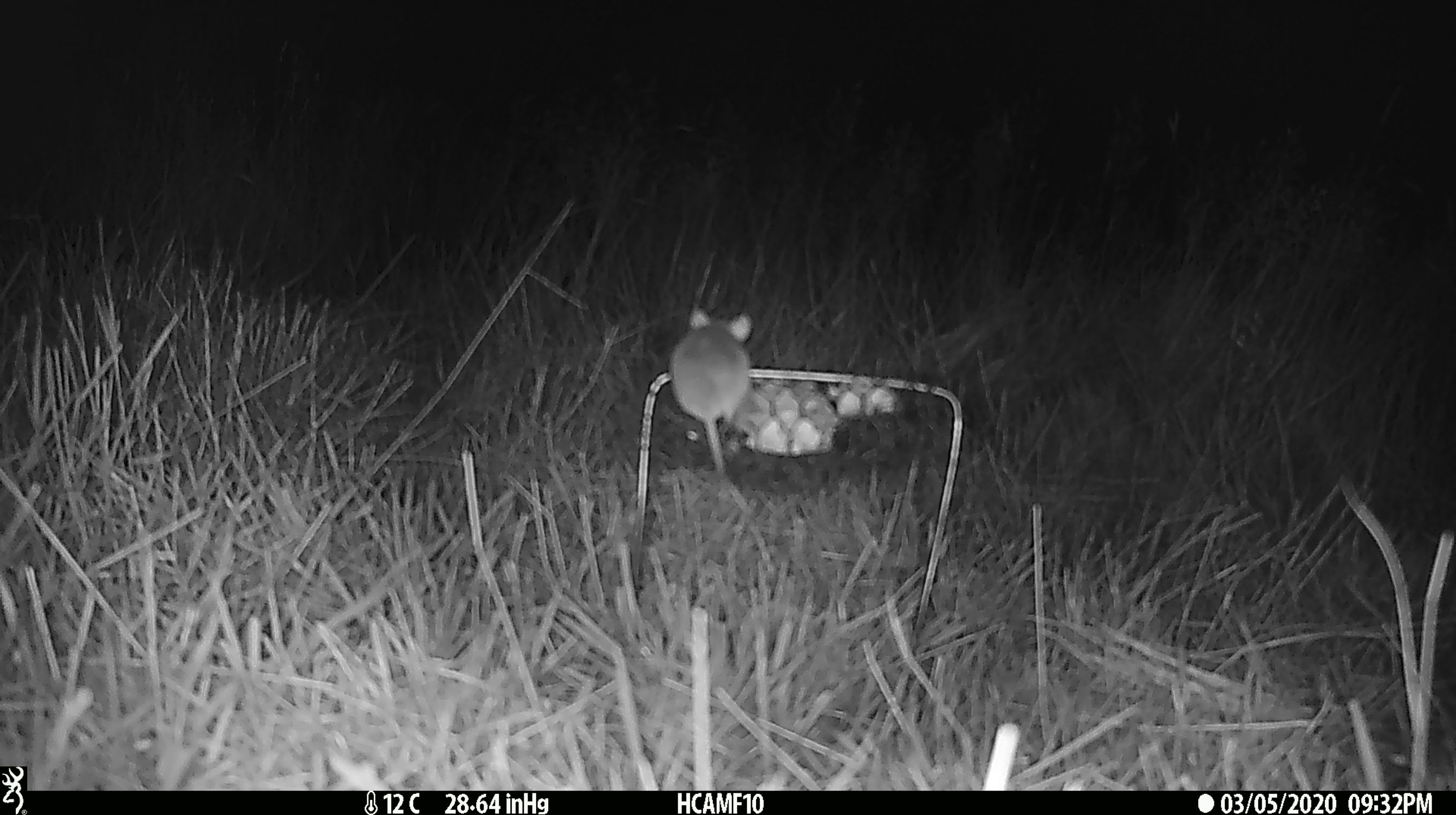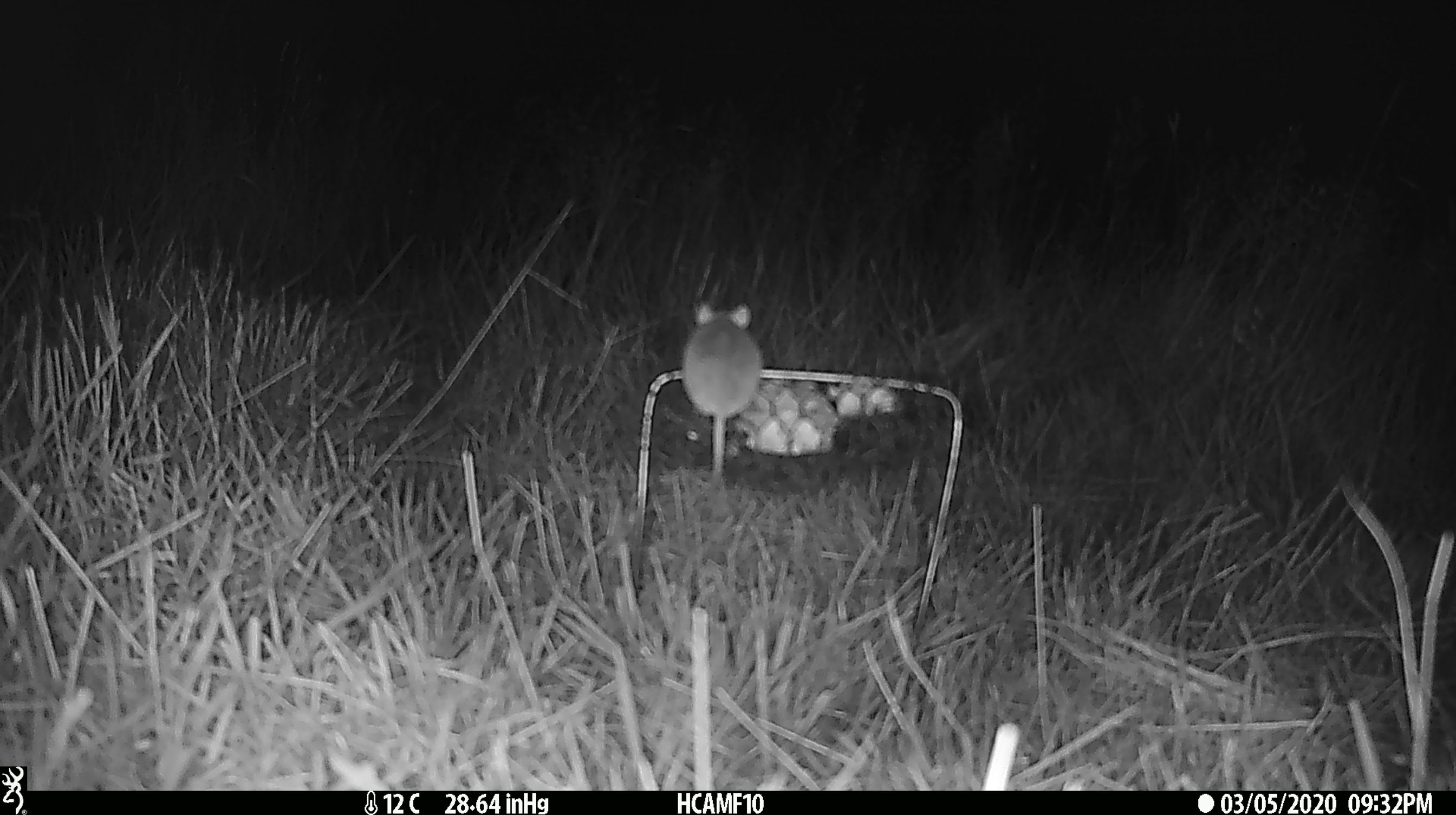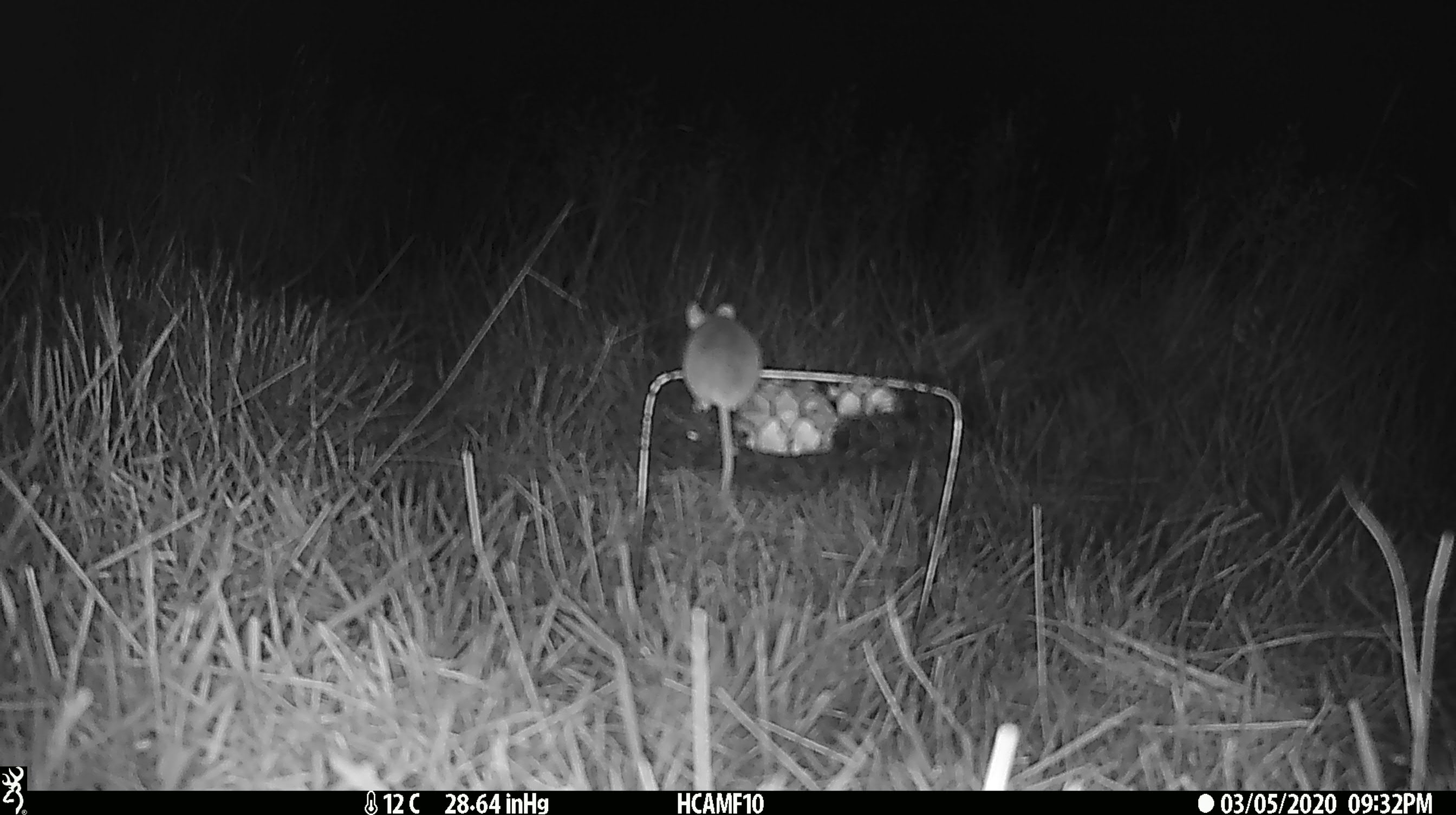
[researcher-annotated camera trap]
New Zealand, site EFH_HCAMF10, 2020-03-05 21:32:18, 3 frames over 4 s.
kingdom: Animalia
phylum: Chordata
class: Mammalia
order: Rodentia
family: Muridae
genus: Mus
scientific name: Mus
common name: mouse